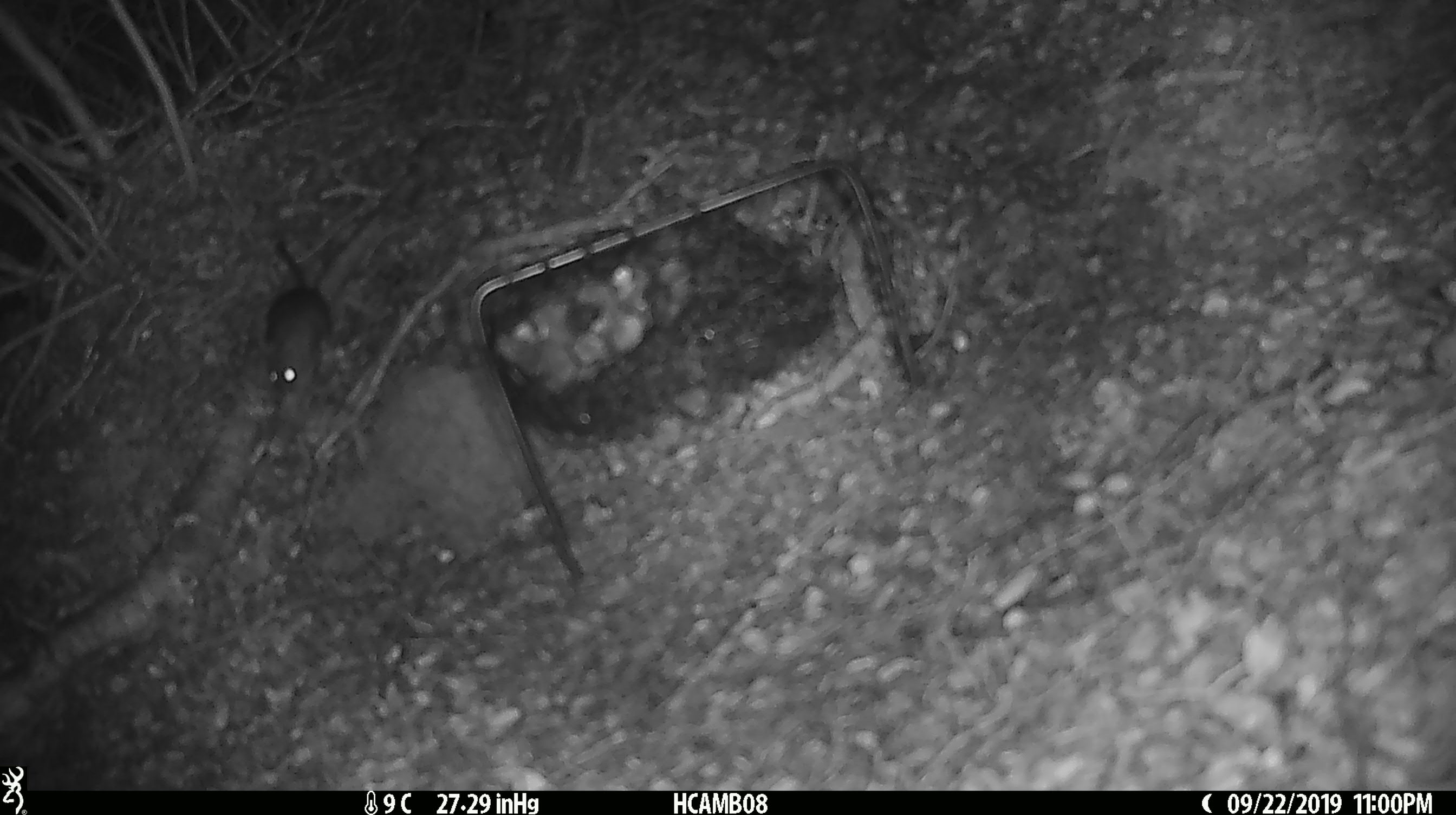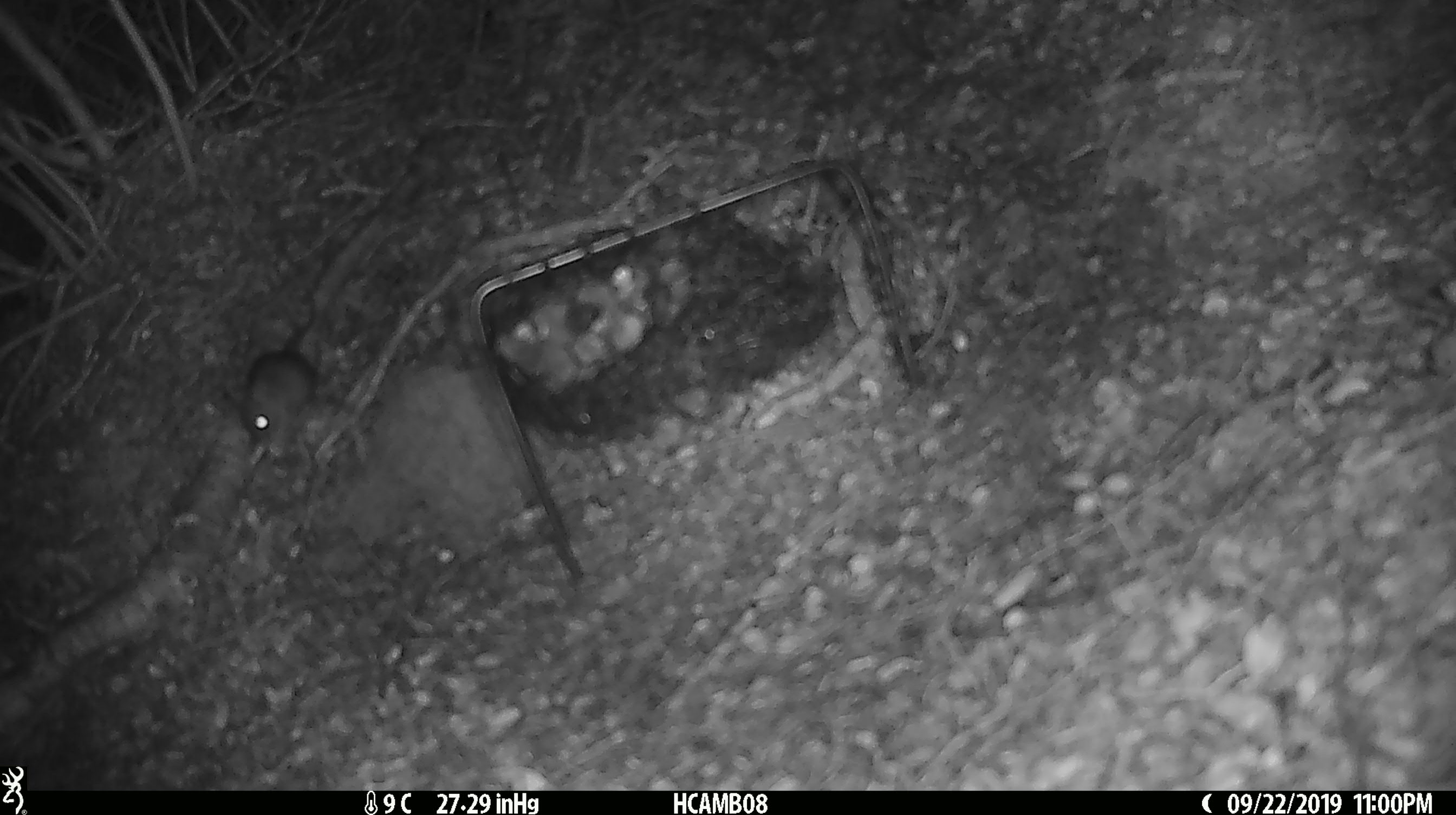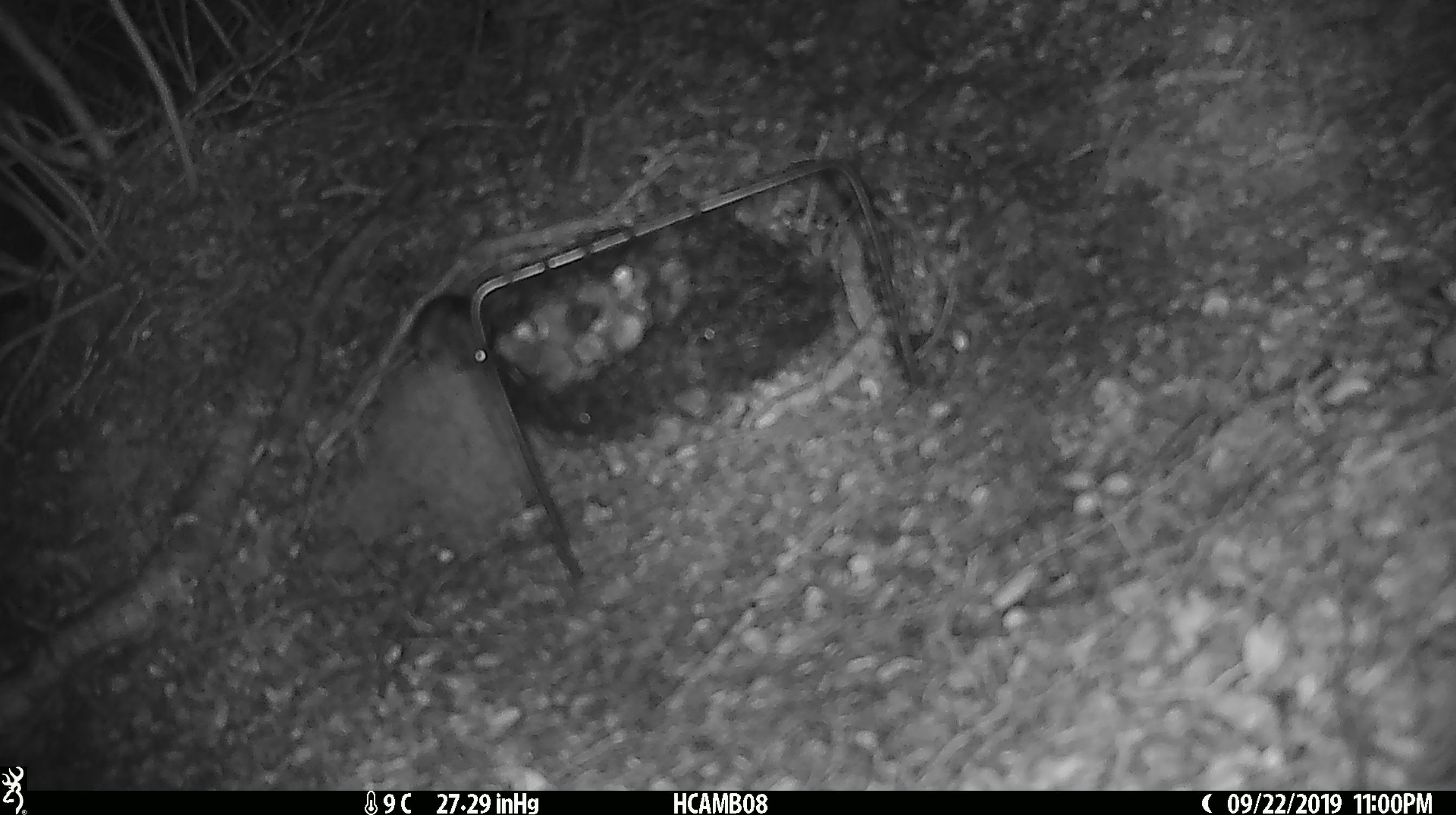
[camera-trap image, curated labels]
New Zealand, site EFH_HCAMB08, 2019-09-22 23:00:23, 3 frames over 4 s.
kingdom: Animalia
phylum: Chordata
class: Mammalia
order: Rodentia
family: Muridae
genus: Mus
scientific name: Mus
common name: mouse